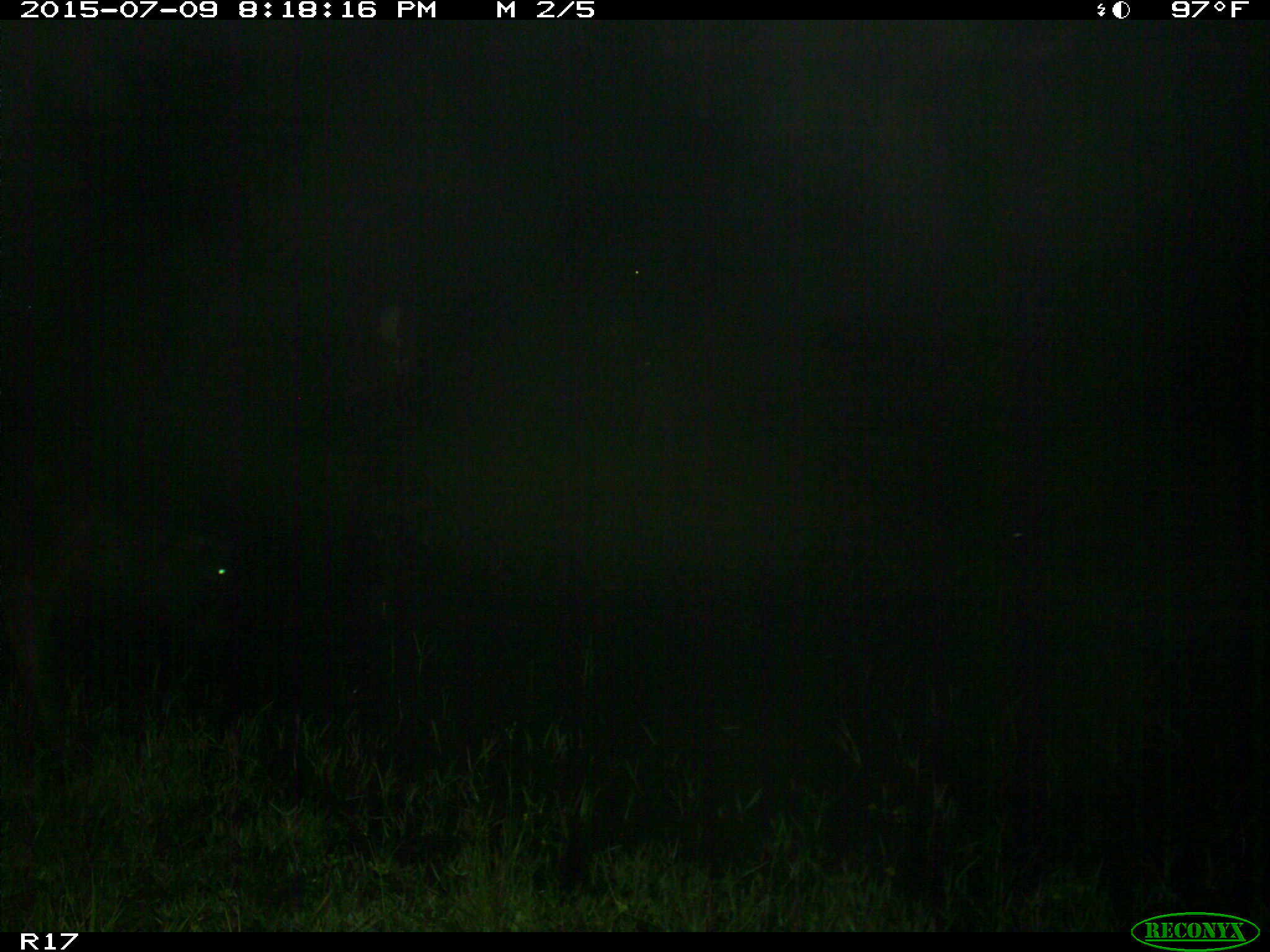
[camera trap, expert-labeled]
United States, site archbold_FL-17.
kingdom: Animalia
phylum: Chordata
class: Mammalia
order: Artiodactyla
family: Bovidae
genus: Bos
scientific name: Bos taurus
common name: domestic cow